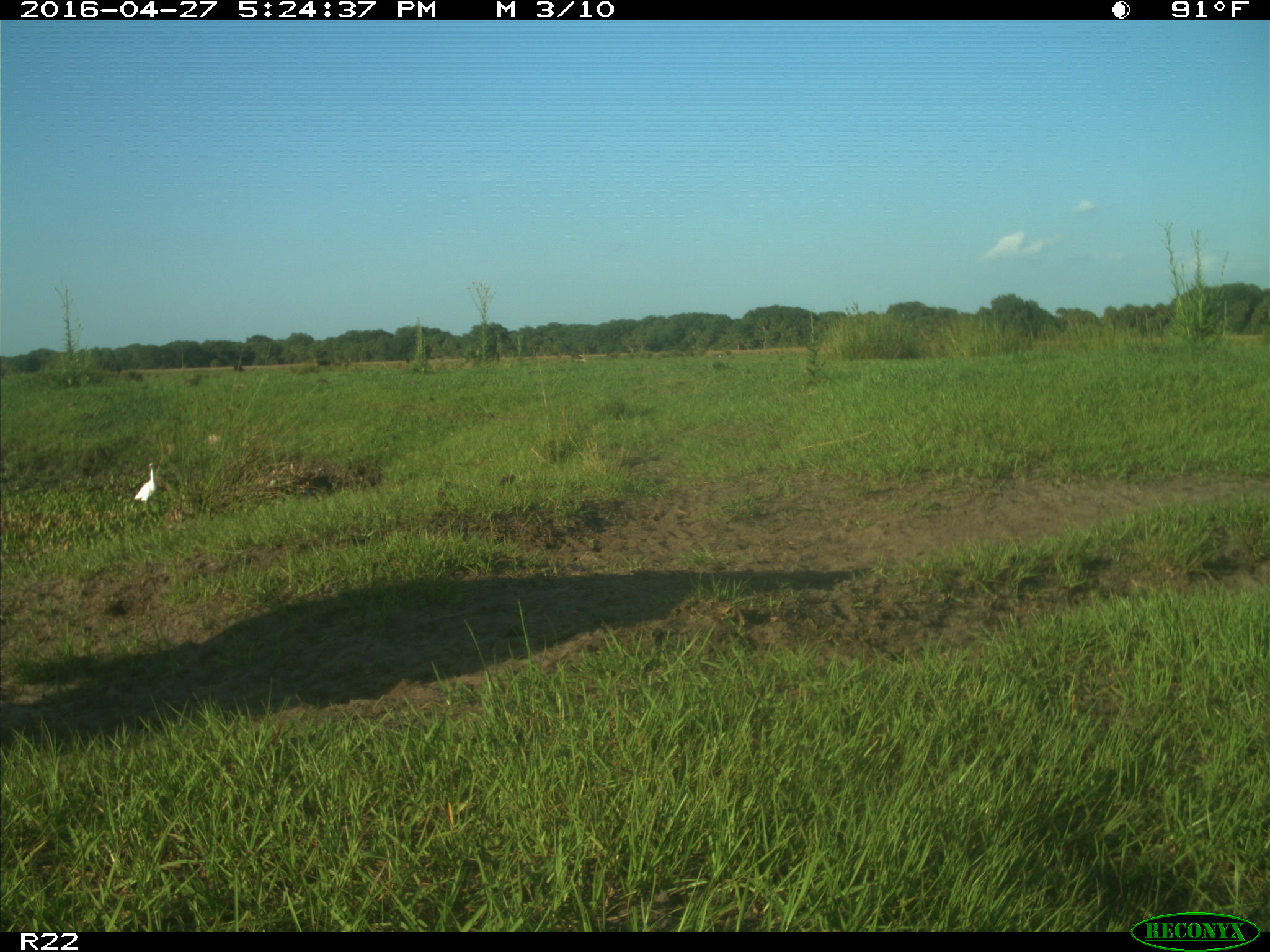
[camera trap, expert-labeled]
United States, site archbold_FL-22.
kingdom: Animalia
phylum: Chordata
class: Aves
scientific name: Aves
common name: birds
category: unidentified bird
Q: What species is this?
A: Unidentified bird (birds) (Aves).